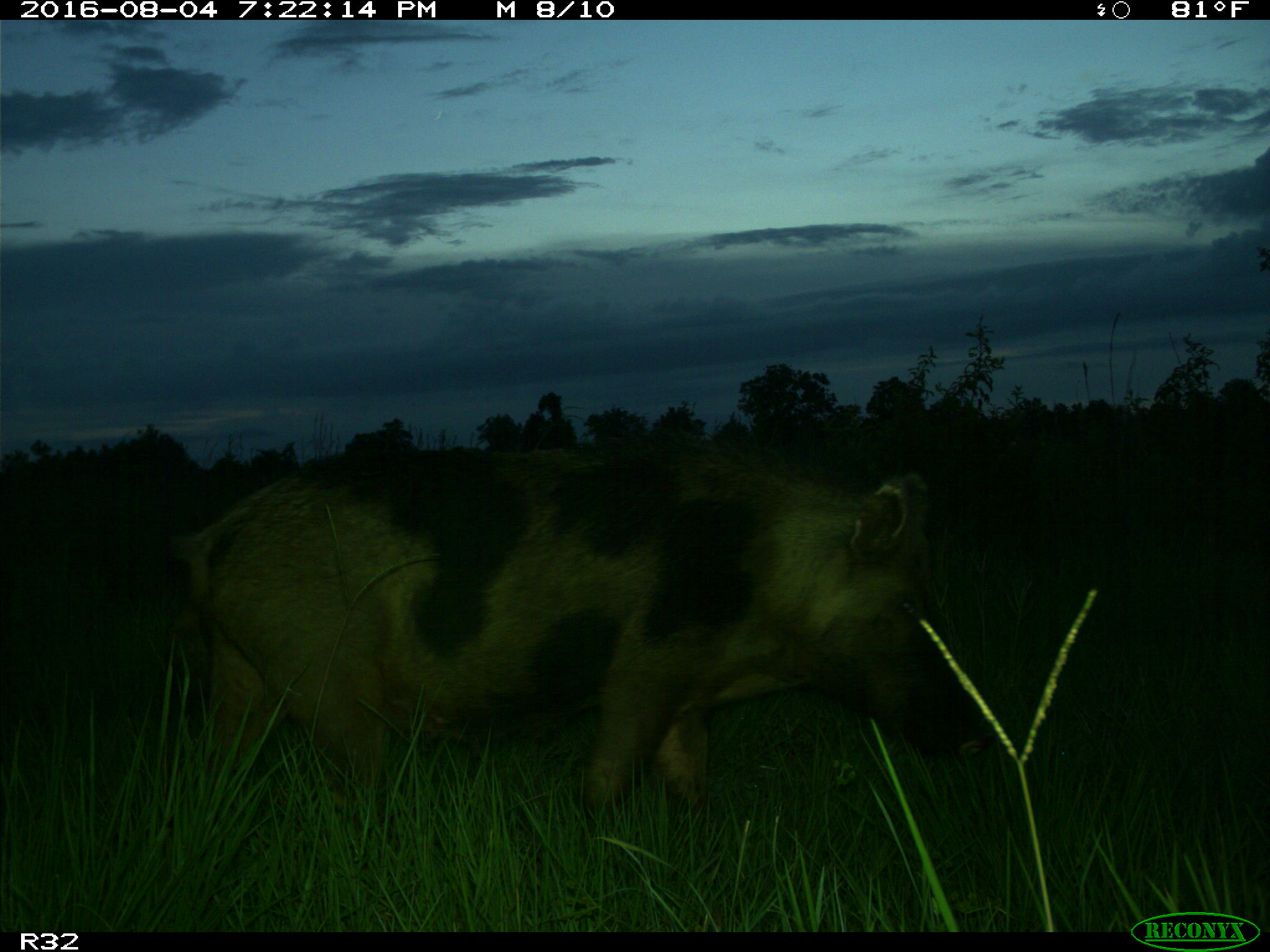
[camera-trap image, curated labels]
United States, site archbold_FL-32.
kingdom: Animalia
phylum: Chordata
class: Mammalia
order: Artiodactyla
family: Suidae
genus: Sus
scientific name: Sus scrofa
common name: wild boar